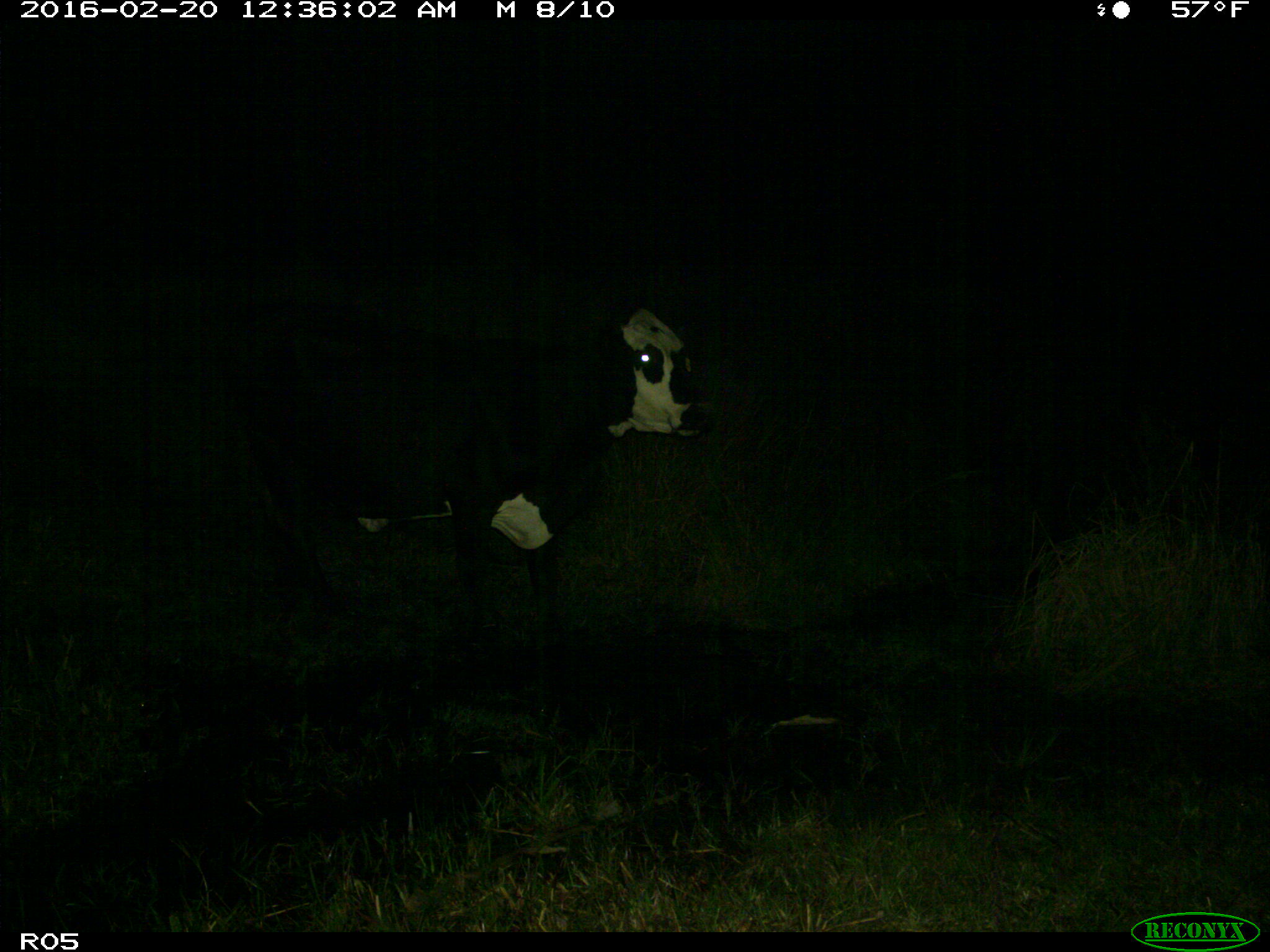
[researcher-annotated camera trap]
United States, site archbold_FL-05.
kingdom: Animalia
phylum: Chordata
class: Mammalia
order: Artiodactyla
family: Bovidae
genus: Bos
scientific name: Bos taurus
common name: domestic cow